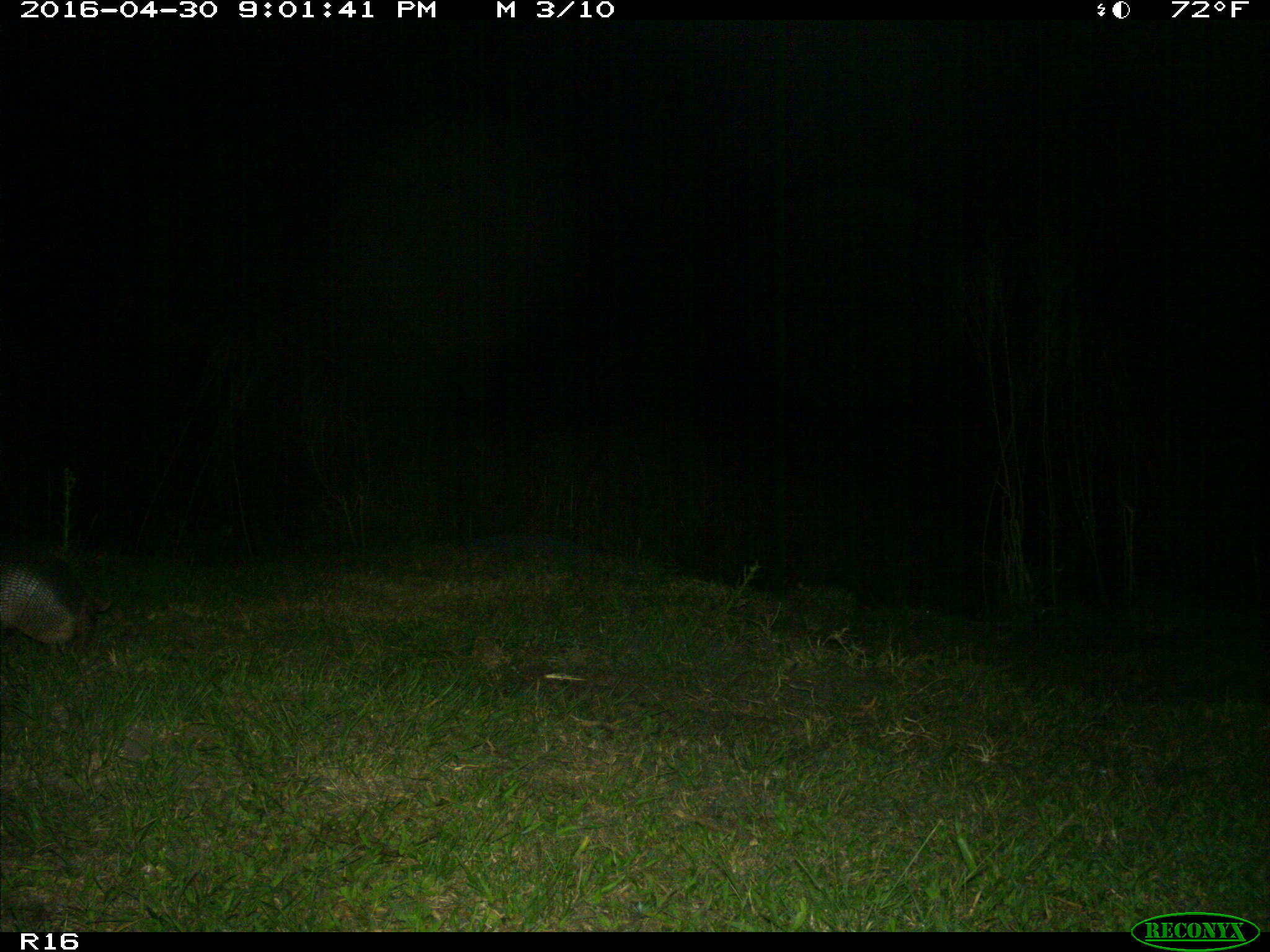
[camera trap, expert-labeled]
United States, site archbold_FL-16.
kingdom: Animalia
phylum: Chordata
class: Mammalia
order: Cingulata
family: Dasypodidae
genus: Dasypus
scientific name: Dasypus novemcinctus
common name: nine-banded armadillo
Dasypus novemcinctus (nine-banded armadillo).